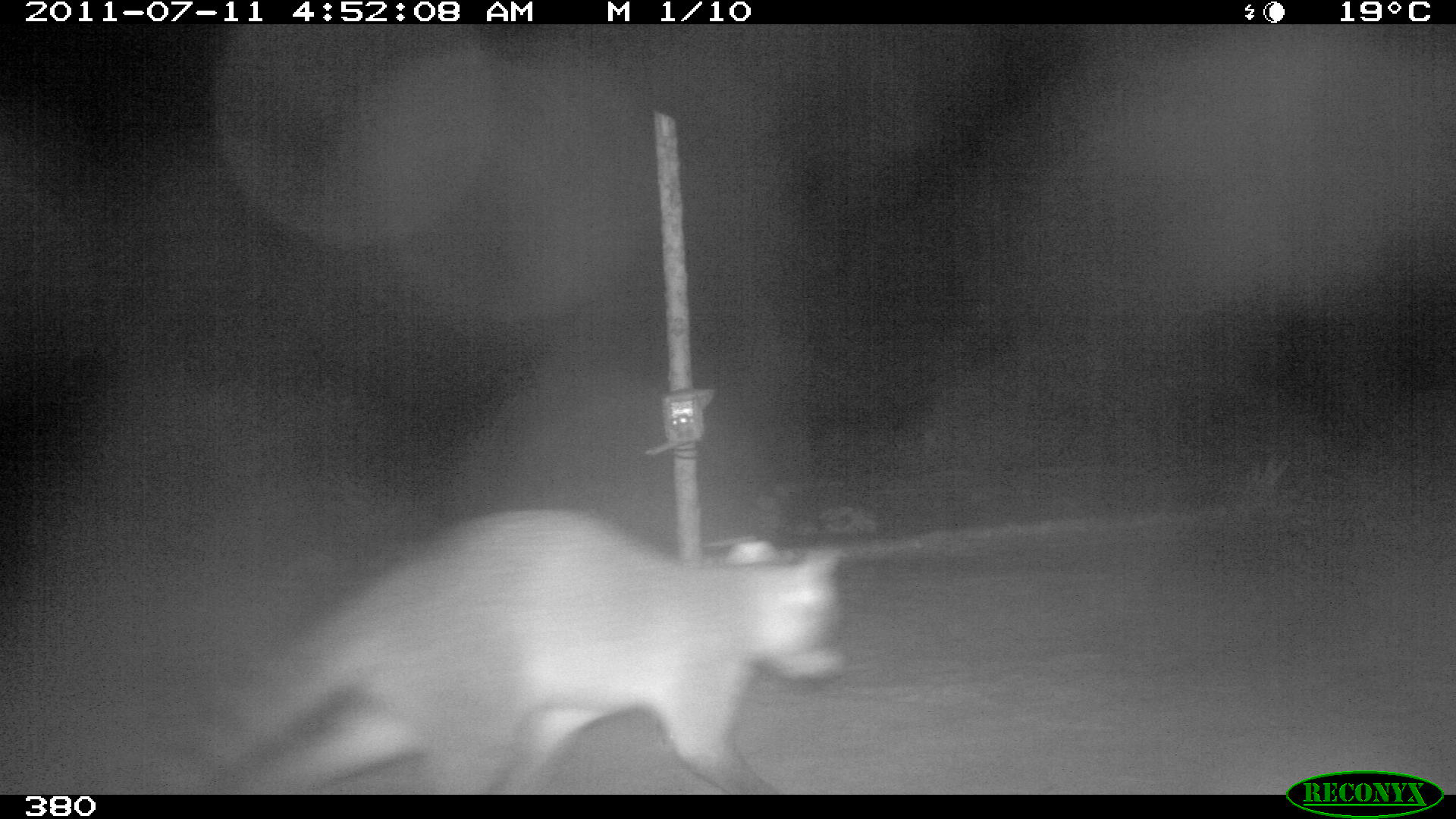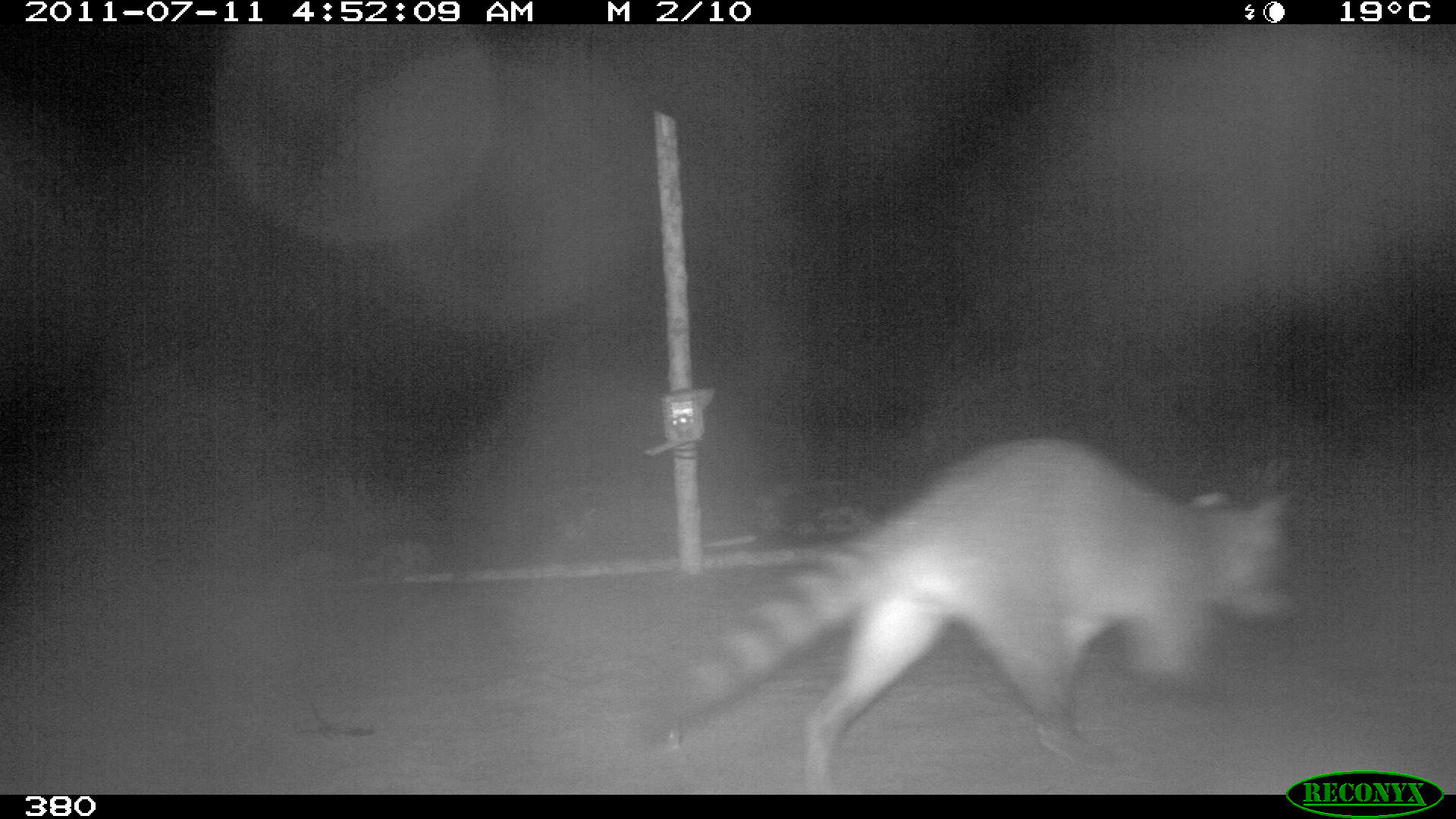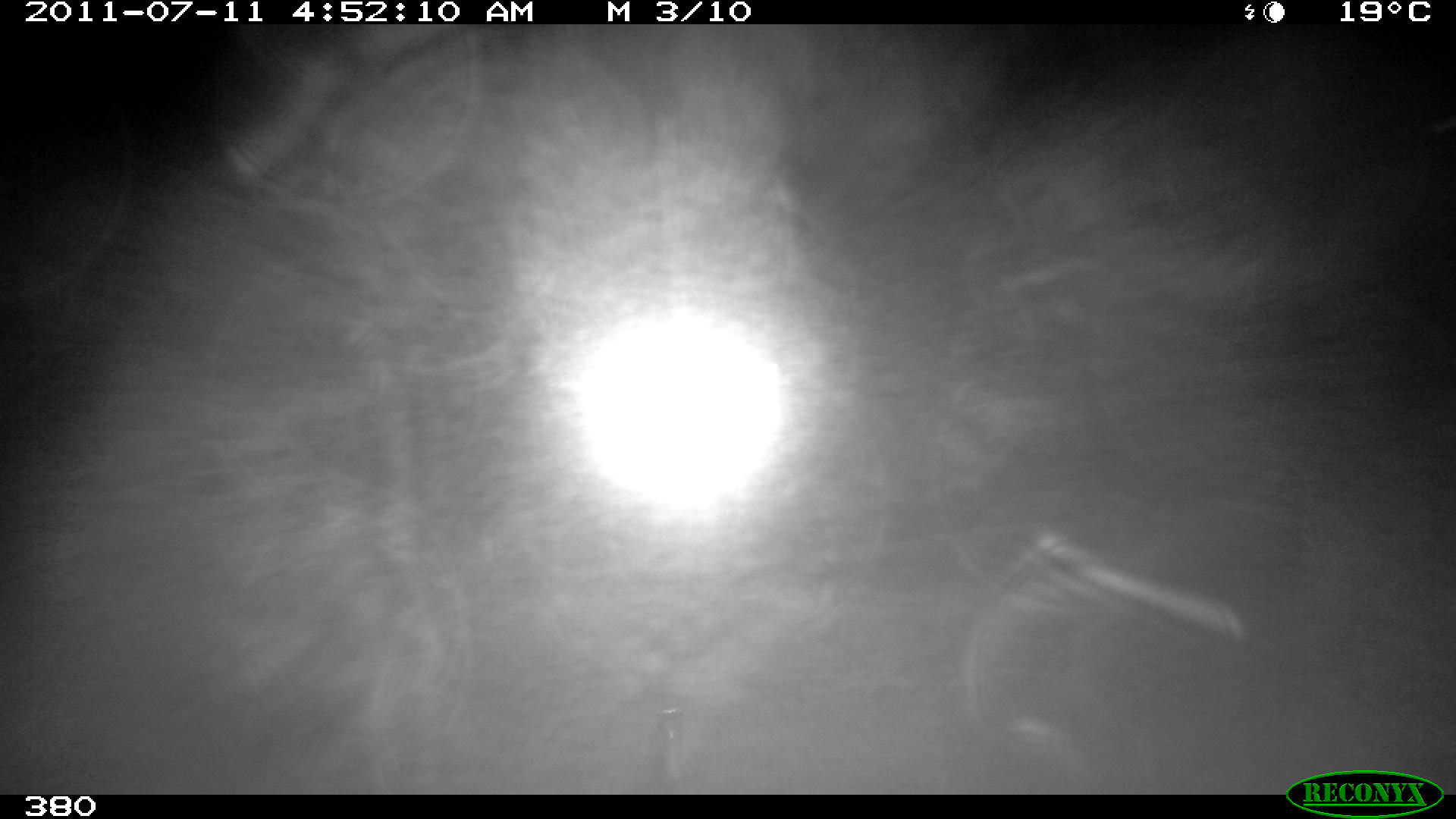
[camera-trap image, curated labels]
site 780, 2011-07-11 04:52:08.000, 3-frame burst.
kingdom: Animalia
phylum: Chordata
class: Mammalia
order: Carnivora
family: Procyonidae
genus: Procyon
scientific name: Procyon cancrivorus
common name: crab-eating raccoon